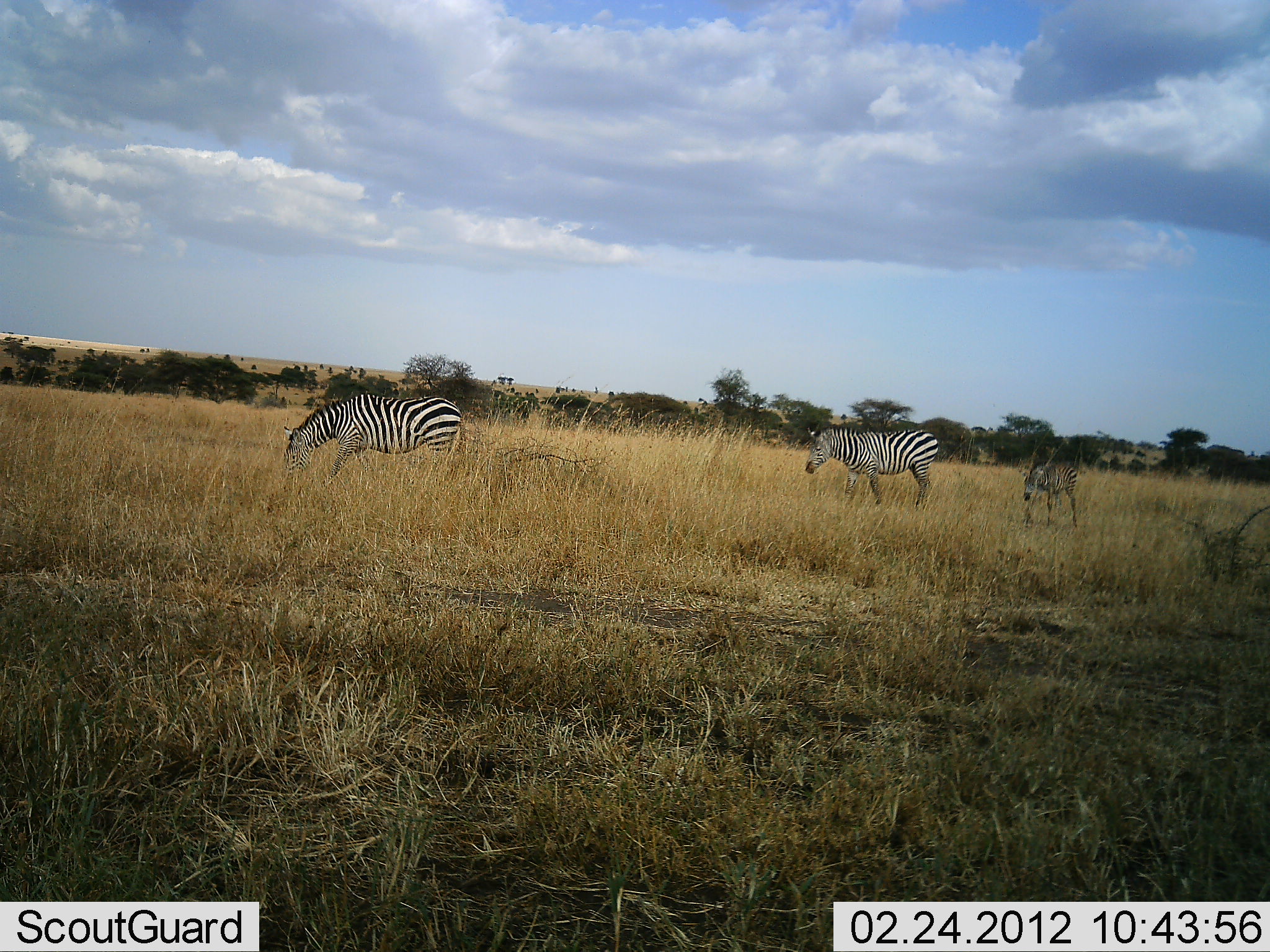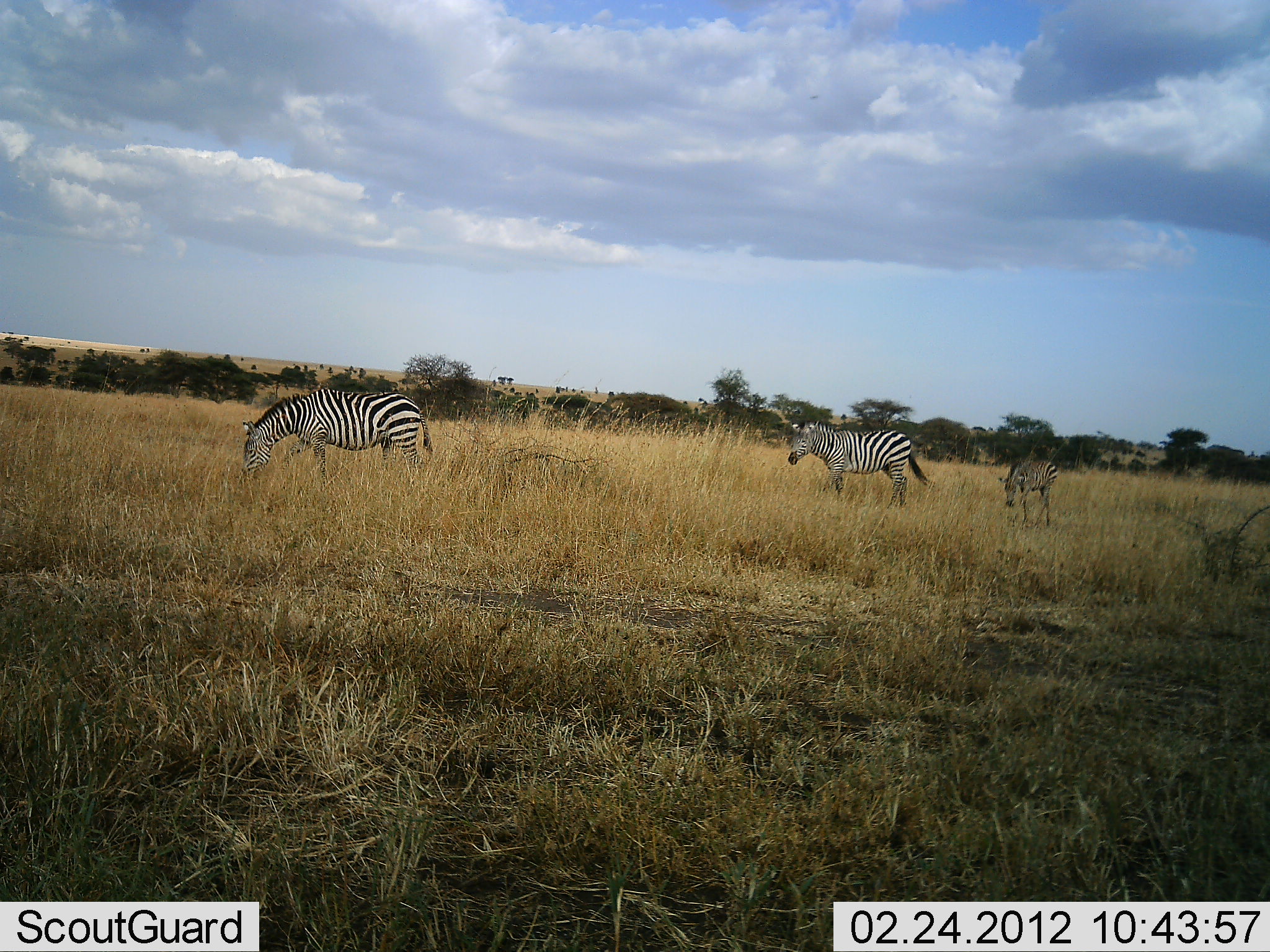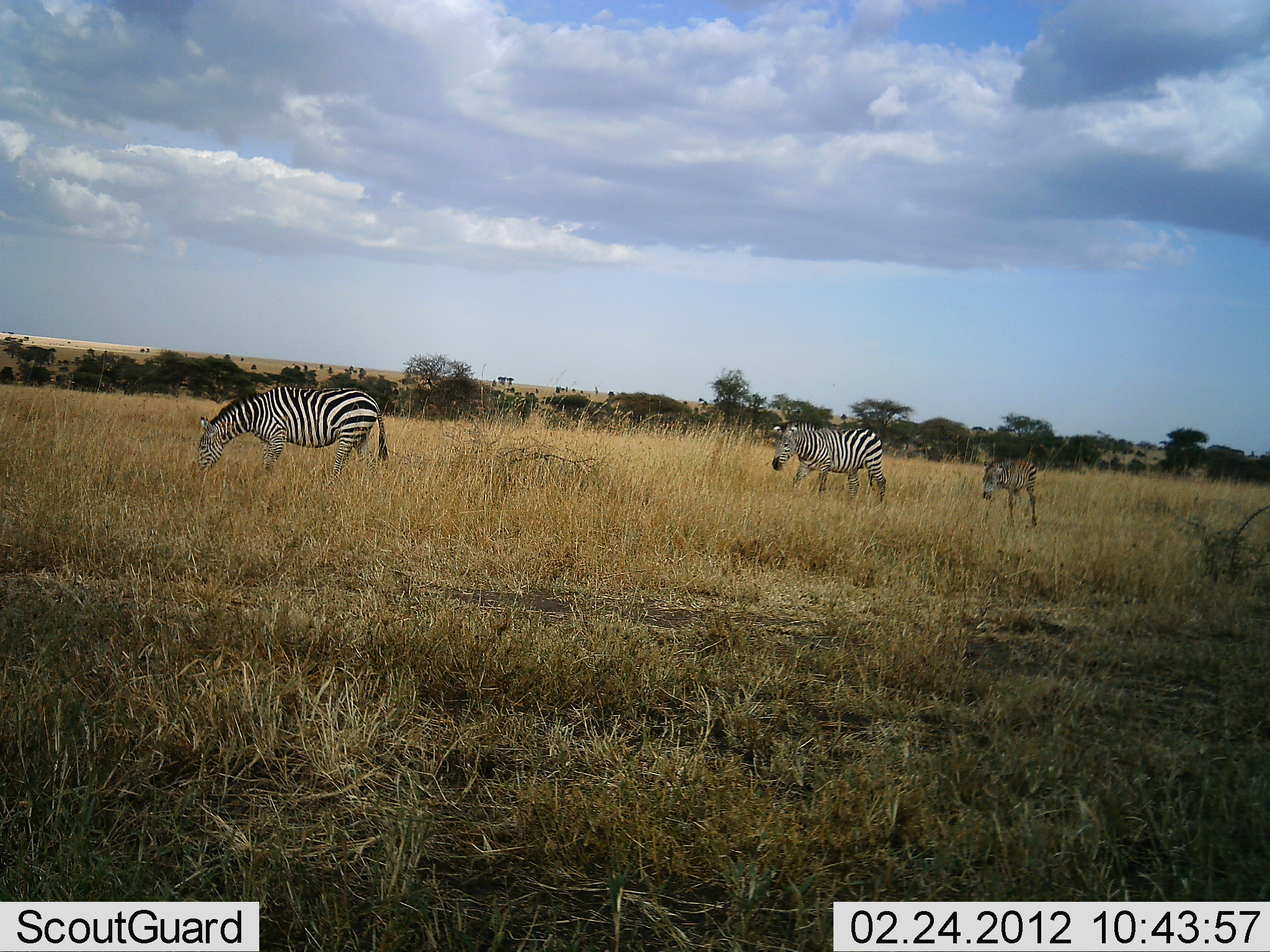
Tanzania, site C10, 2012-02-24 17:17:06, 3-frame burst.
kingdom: Animalia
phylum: Chordata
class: Mammalia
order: Perissodactyla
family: Equidae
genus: Equus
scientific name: Equus quagga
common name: plains zebra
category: zebra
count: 3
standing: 23%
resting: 0%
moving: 73%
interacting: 0%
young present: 35%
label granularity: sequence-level